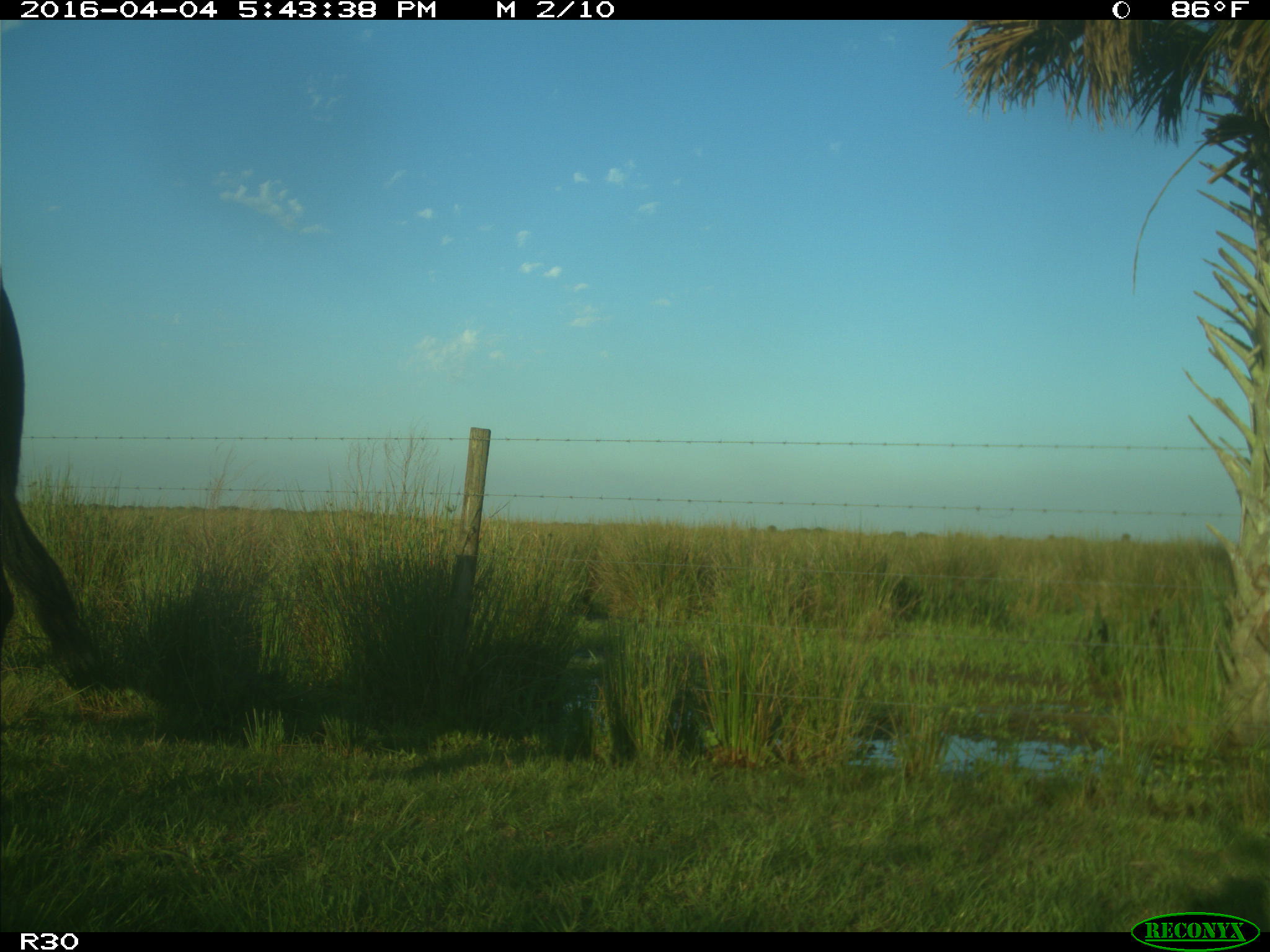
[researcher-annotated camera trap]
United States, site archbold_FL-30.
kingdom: Animalia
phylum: Chordata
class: Mammalia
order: Artiodactyla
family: Bovidae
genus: Bos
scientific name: Bos taurus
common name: domestic cow